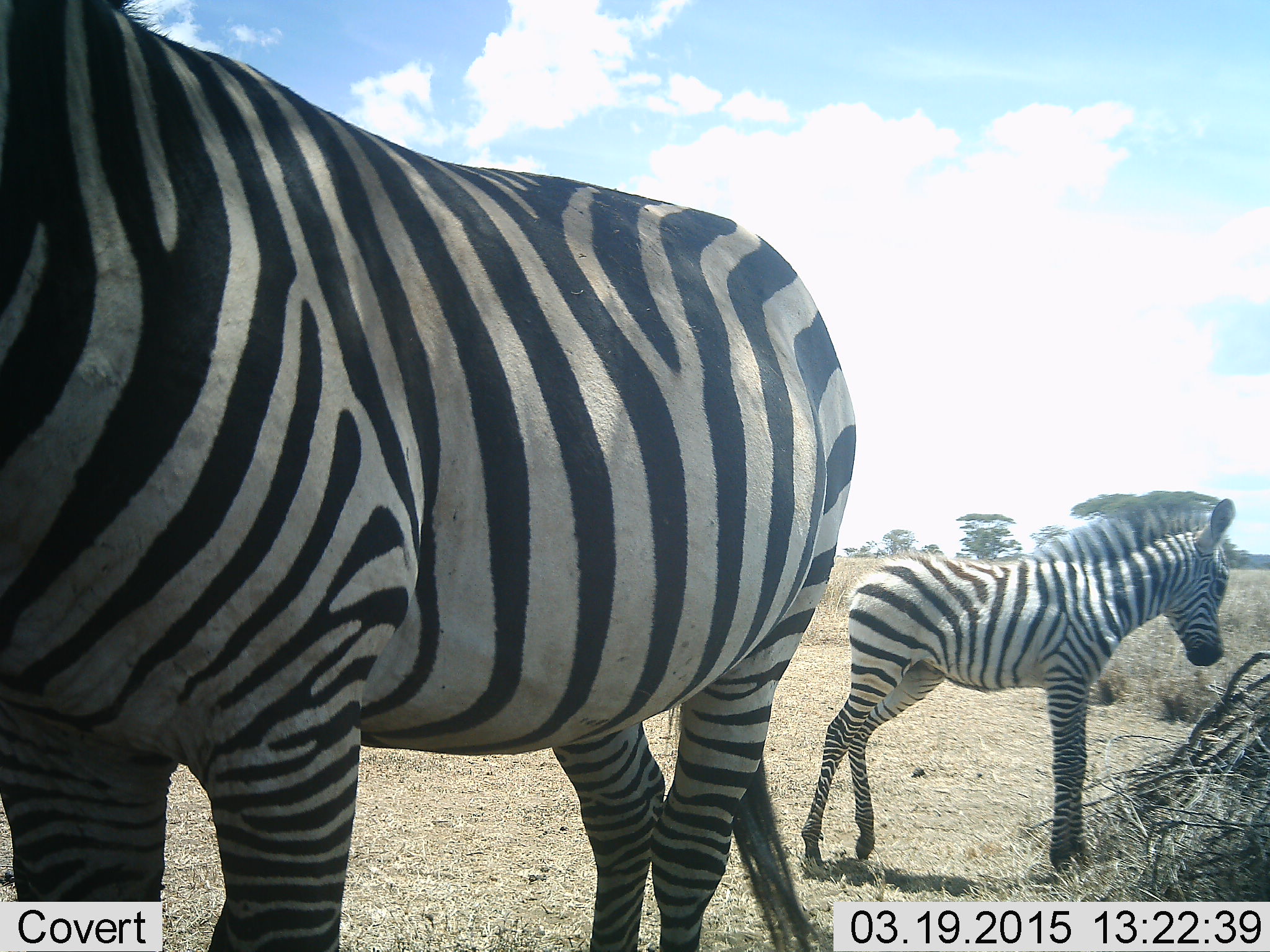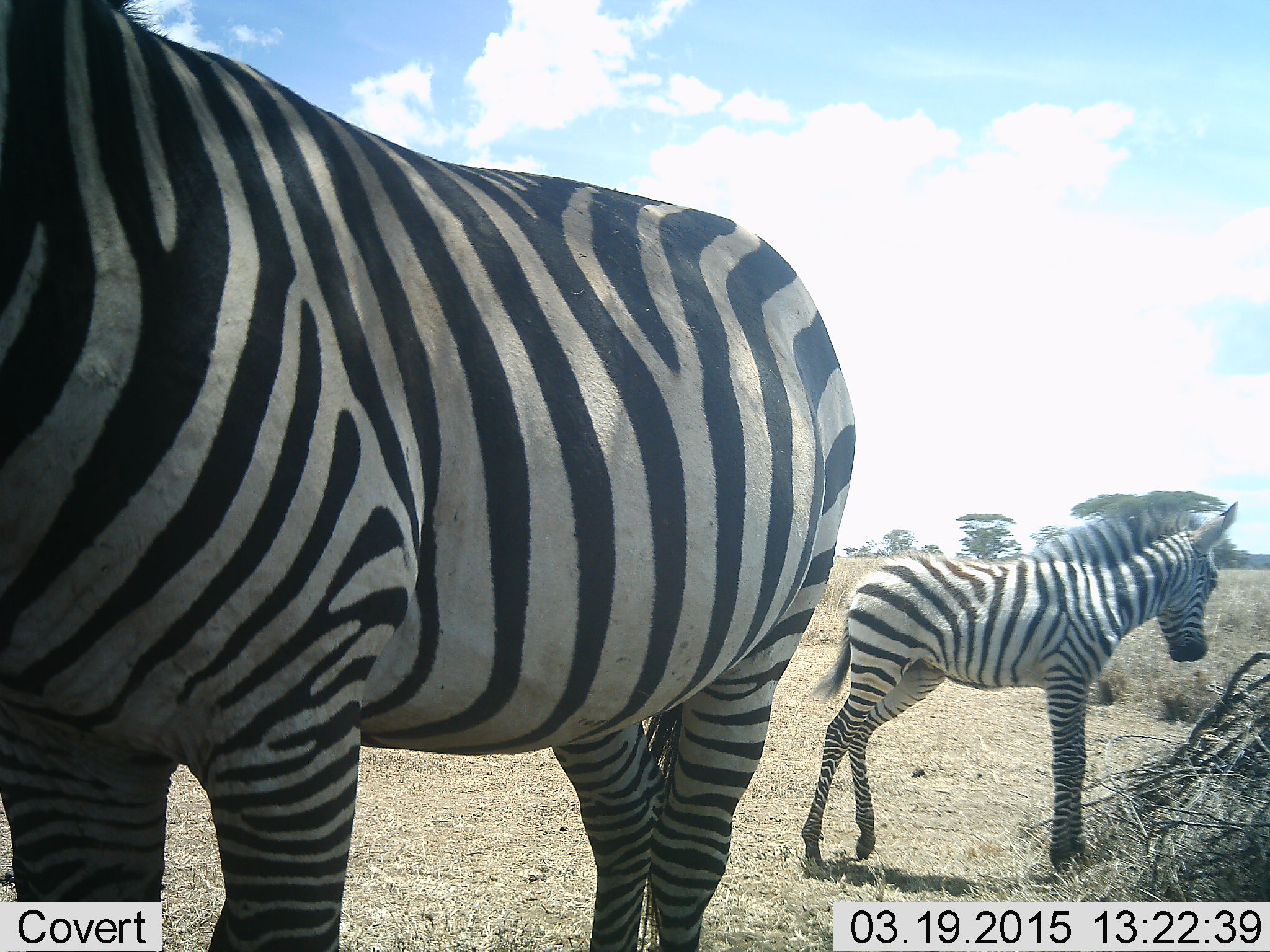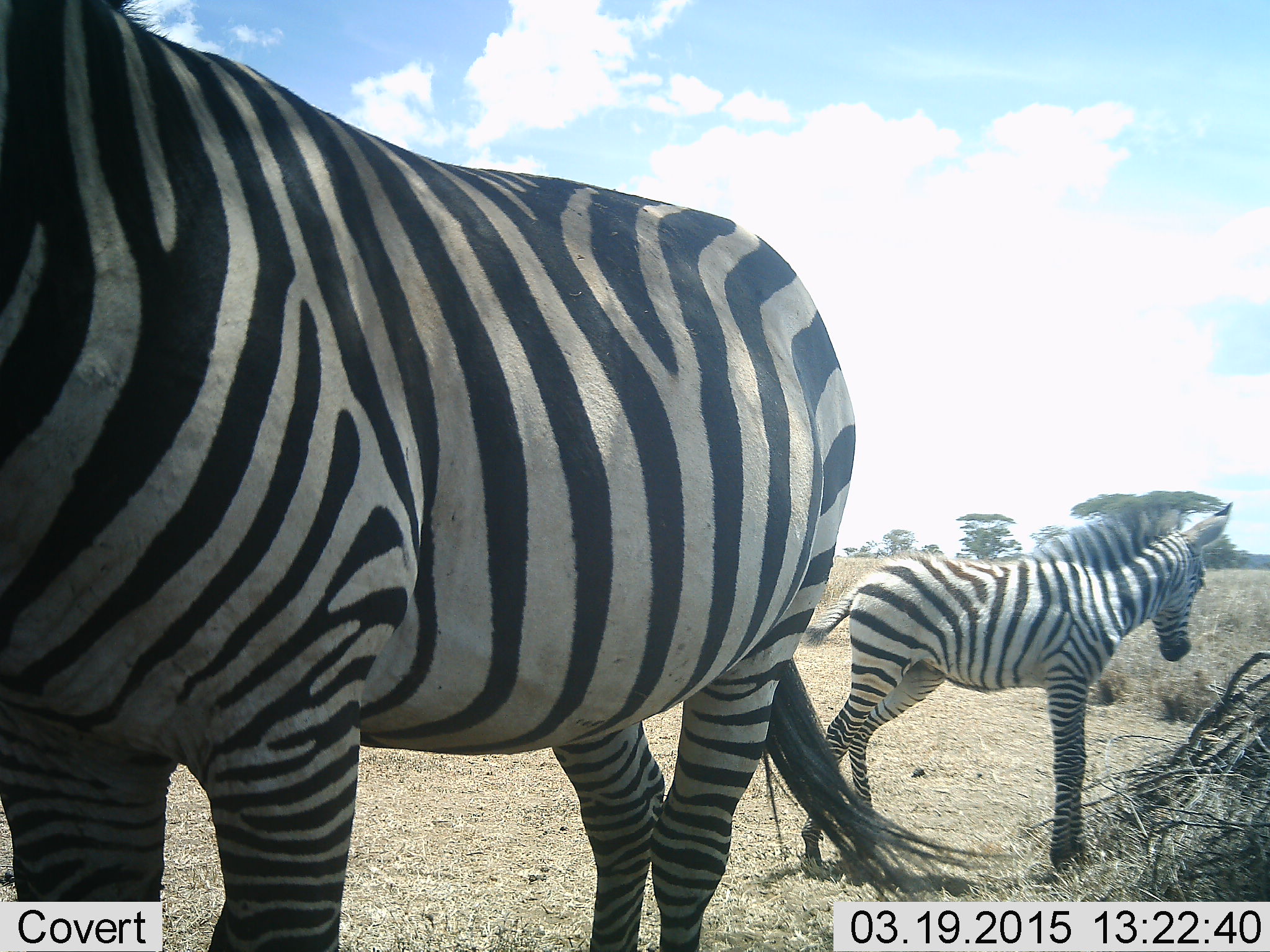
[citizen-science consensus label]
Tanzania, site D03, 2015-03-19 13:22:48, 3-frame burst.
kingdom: Animalia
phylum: Chordata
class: Mammalia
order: Perissodactyla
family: Equidae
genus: Equus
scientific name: Equus quagga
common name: plains zebra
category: zebra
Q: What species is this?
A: Zebra (plains zebra) (Equus quagga).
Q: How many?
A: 2.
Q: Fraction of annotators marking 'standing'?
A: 100%.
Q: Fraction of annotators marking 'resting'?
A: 0%.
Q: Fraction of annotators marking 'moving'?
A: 0%.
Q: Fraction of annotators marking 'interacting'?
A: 0%.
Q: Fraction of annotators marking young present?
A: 70%.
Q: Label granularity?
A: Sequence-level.